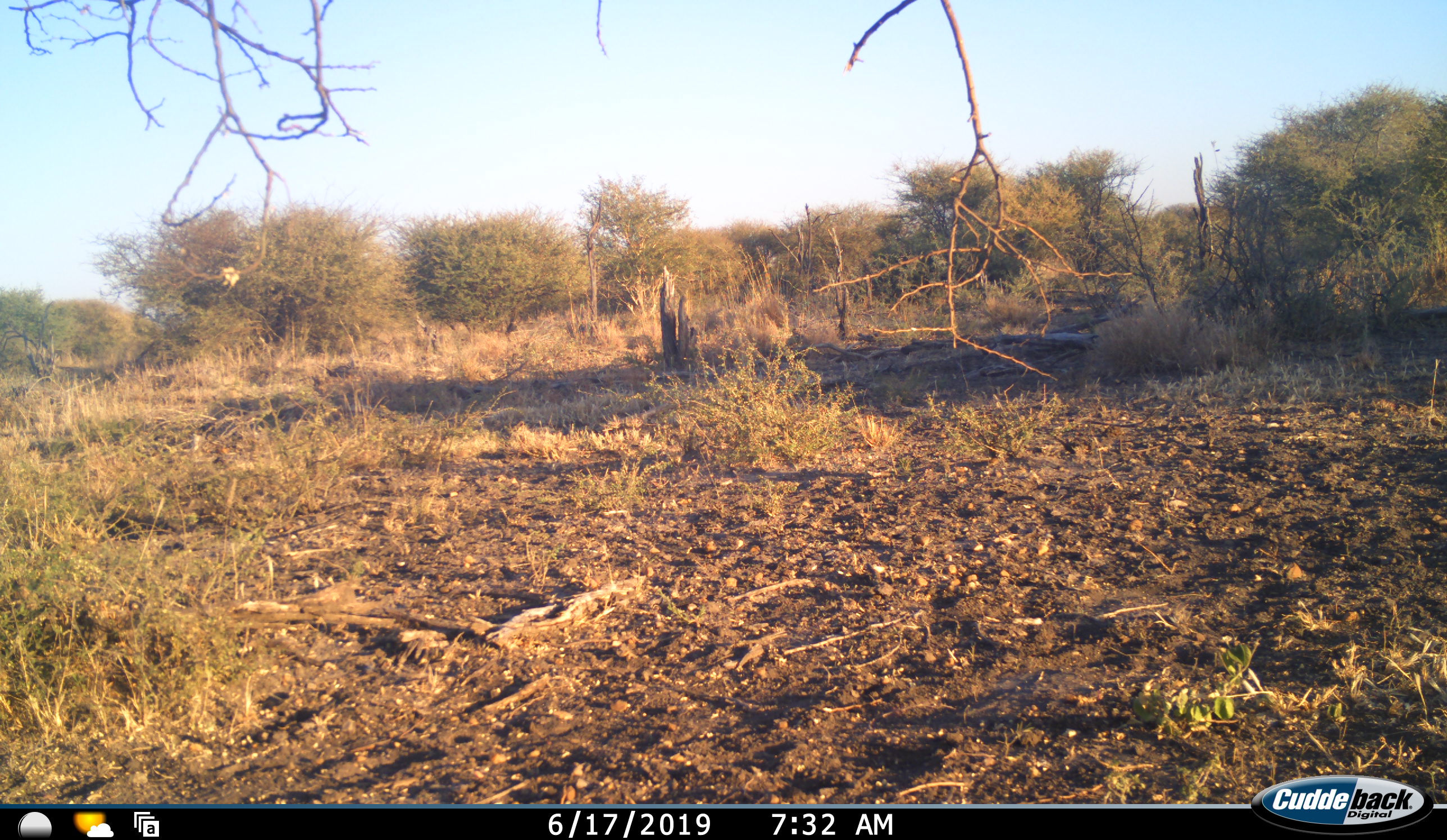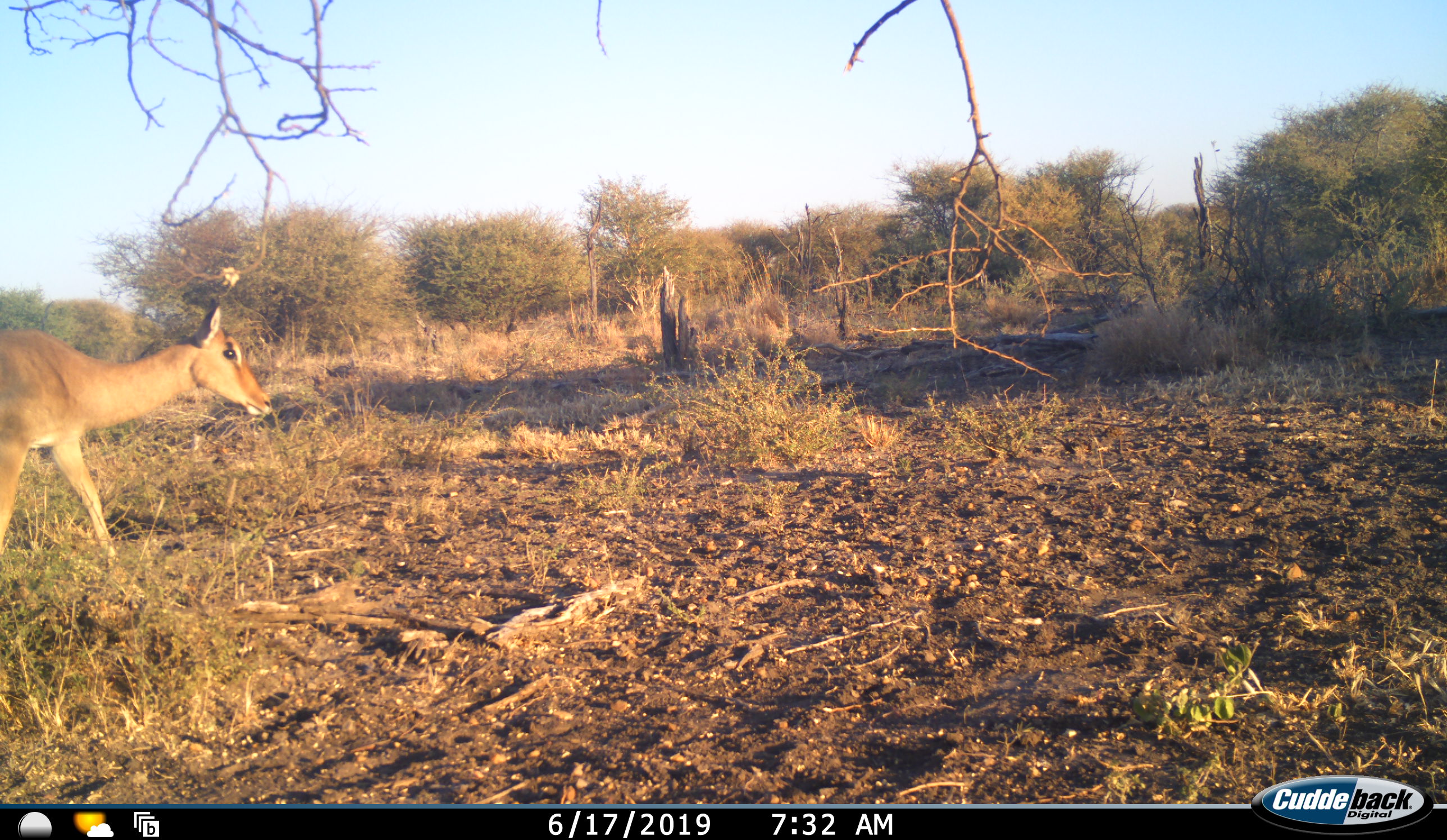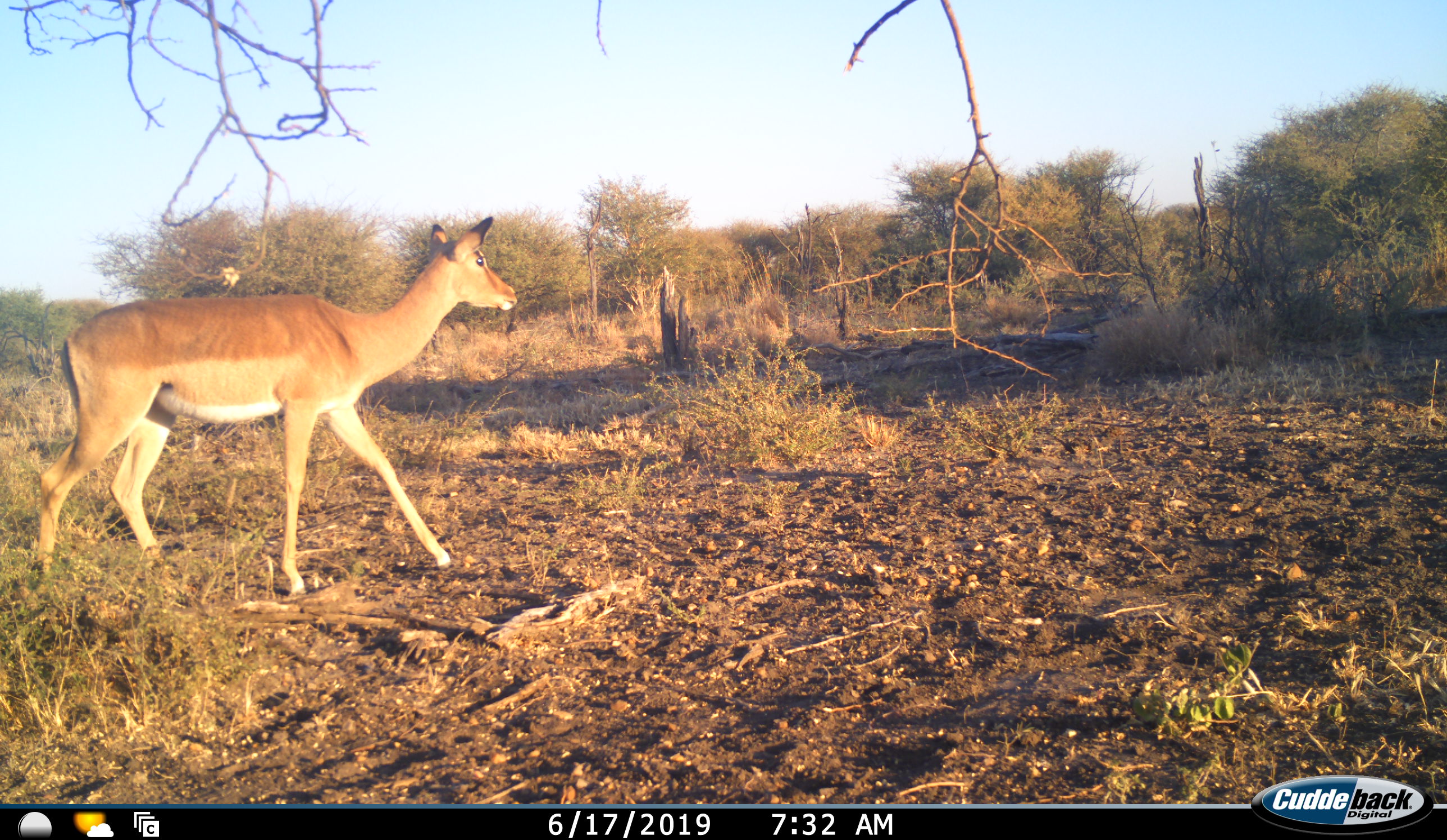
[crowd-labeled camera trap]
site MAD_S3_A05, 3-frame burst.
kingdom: Animalia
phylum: Chordata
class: Mammalia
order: Artiodactyla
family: Bovidae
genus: Aepyceros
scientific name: Aepyceros melampus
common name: impala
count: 1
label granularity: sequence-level